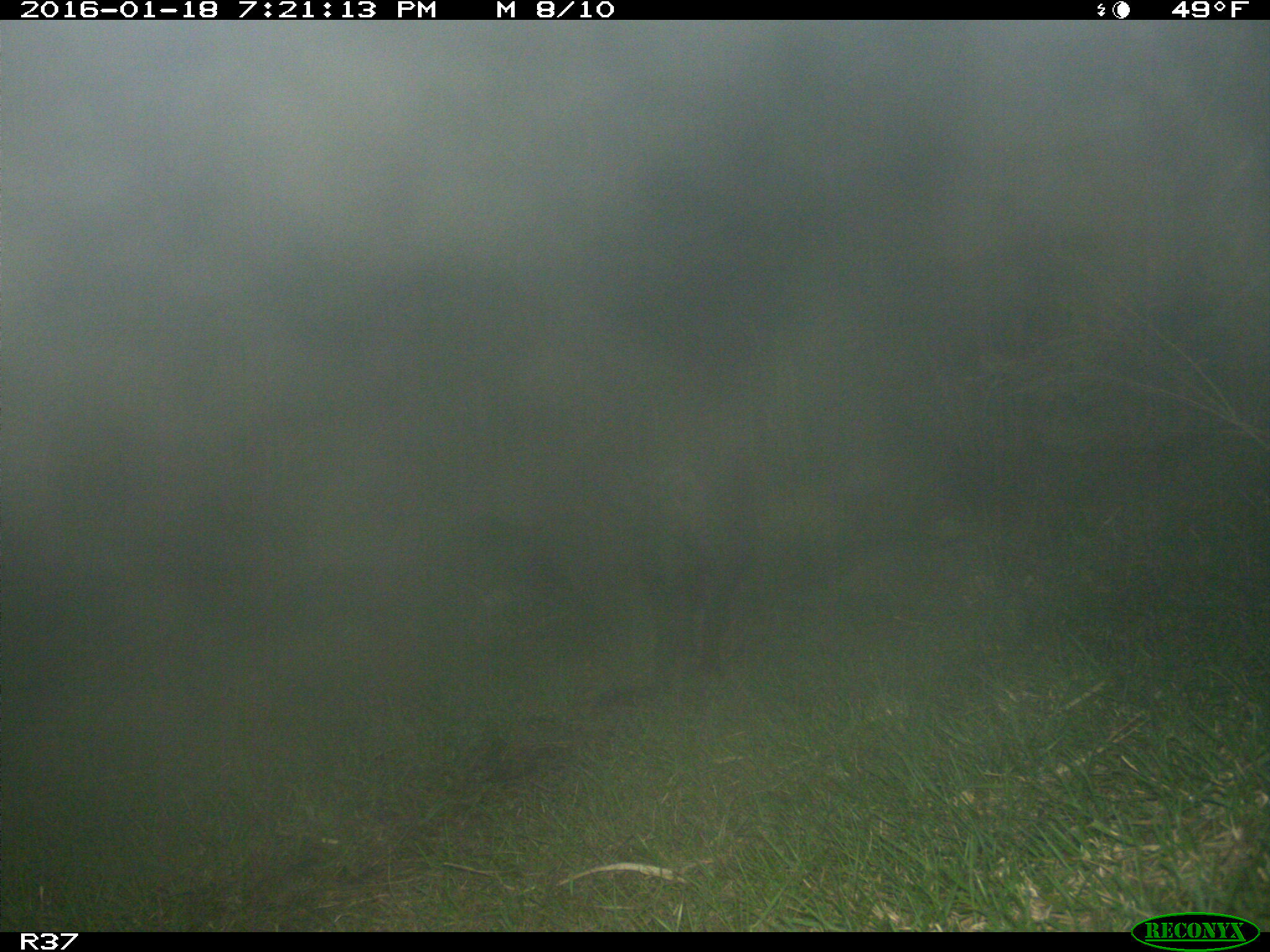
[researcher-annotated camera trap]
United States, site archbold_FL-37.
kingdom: Animalia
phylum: Chordata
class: Mammalia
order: Artiodactyla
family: Suidae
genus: Sus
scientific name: Sus scrofa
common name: wild boar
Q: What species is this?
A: Sus scrofa (wild boar).